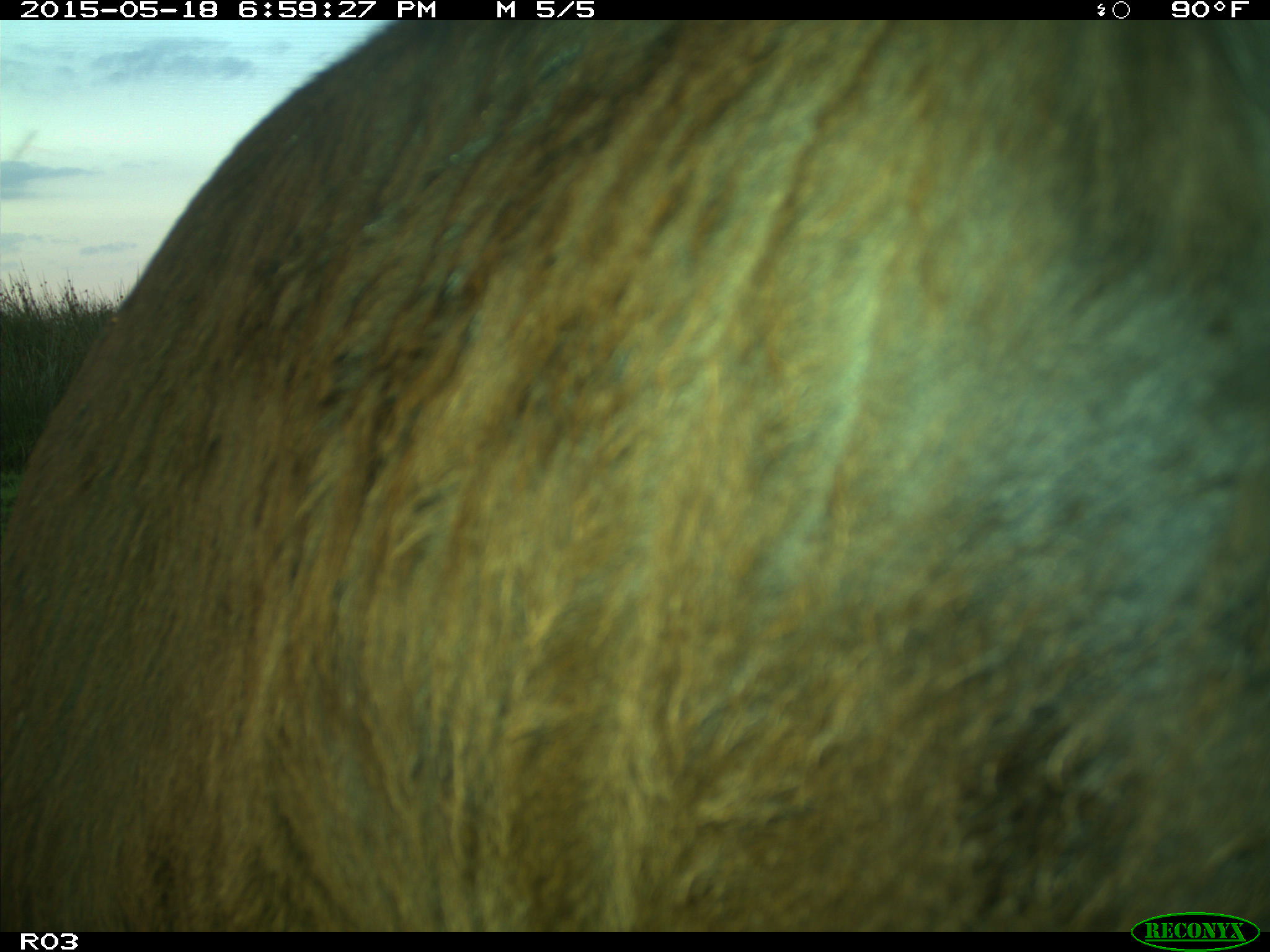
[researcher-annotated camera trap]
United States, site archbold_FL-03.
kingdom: Animalia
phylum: Chordata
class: Mammalia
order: Artiodactyla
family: Bovidae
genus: Bos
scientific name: Bos taurus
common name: domestic cow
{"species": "Bos taurus (domestic cow)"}